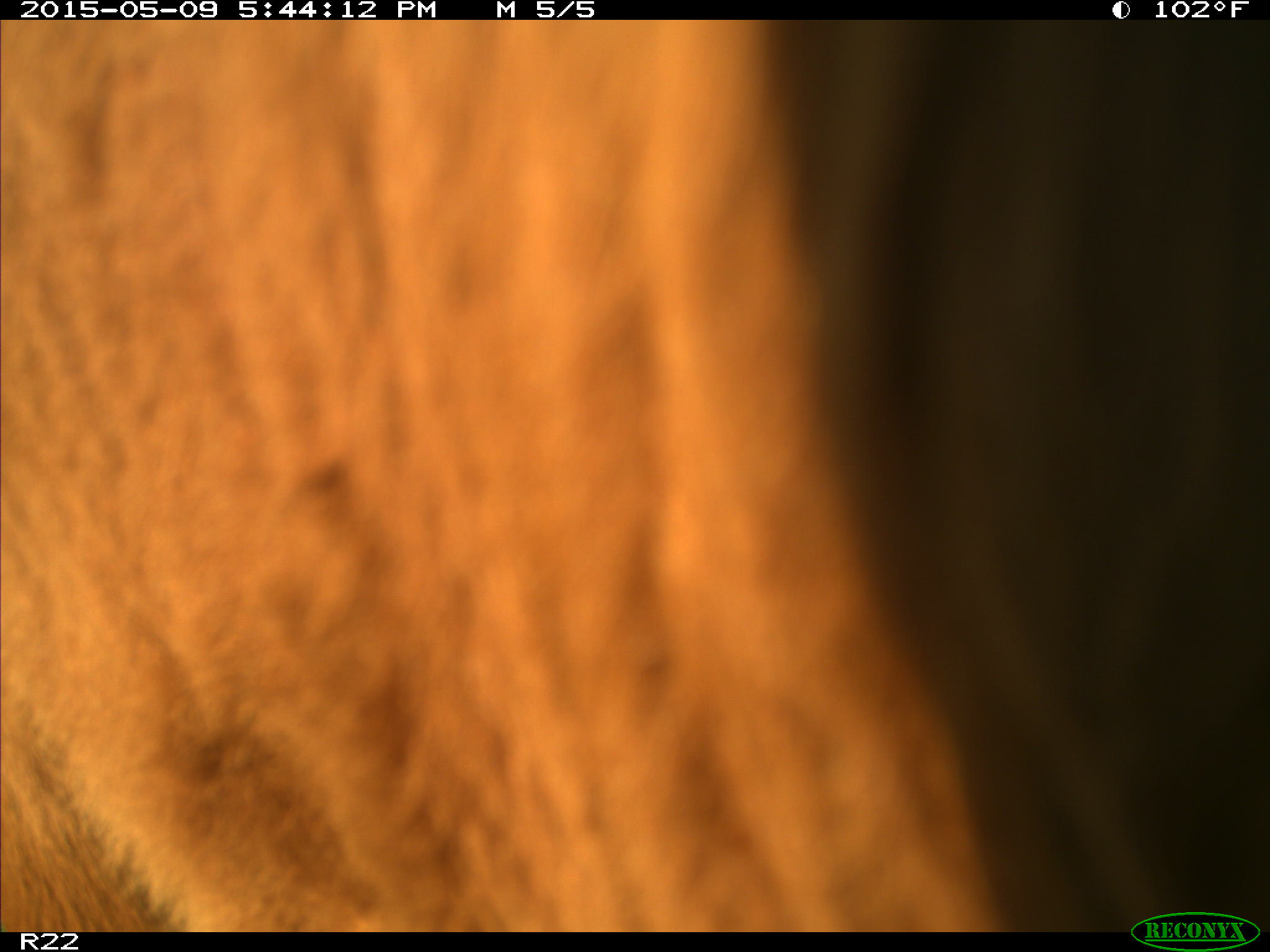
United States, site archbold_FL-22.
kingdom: Animalia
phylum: Chordata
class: Mammalia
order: Artiodactyla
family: Bovidae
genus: Bos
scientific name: Bos taurus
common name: domestic cow